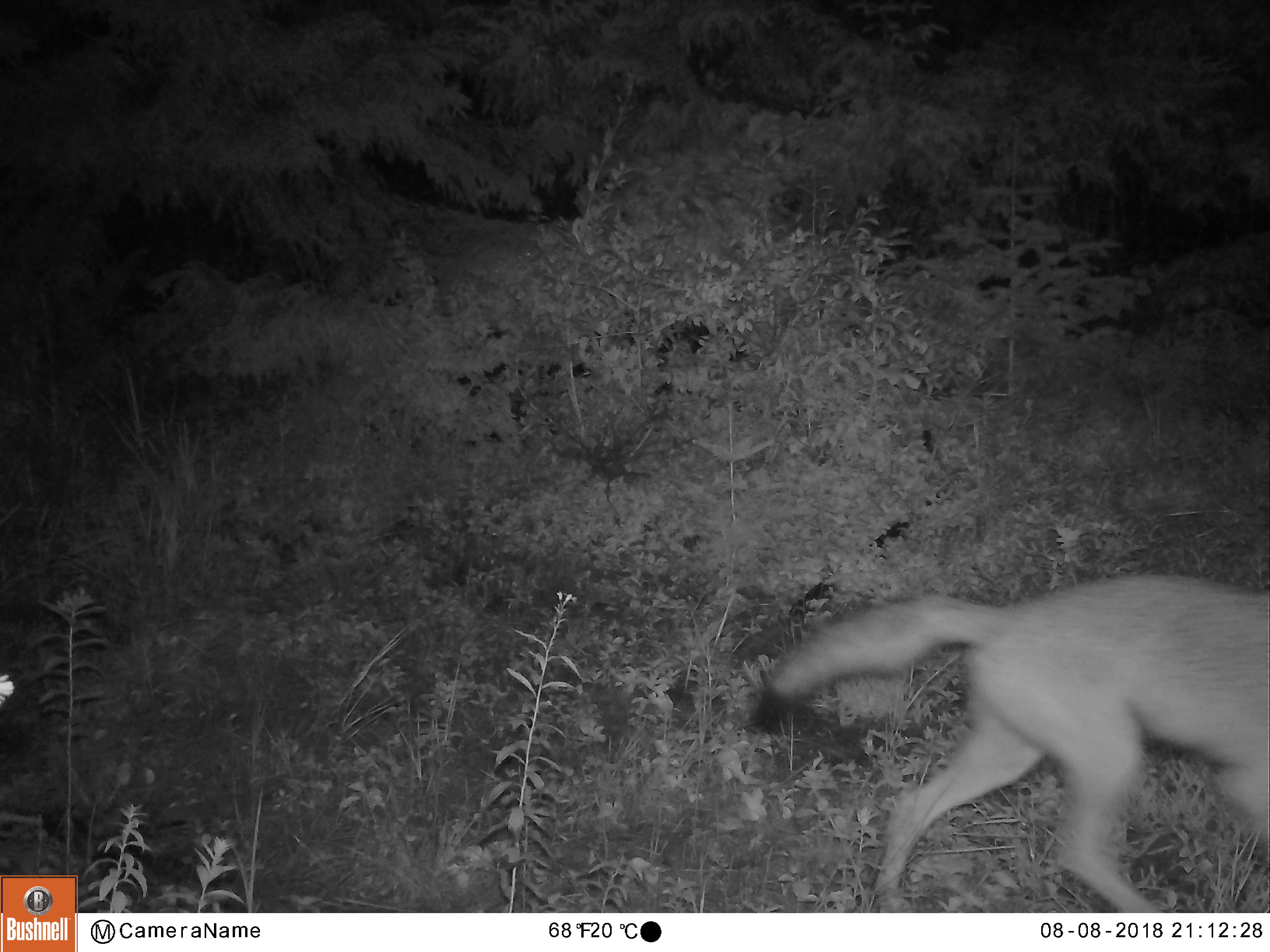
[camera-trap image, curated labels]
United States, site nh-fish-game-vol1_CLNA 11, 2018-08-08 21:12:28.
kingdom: Animalia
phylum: Chordata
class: Mammalia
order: Carnivora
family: Canidae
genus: Canis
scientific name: Canis latrans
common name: coyote